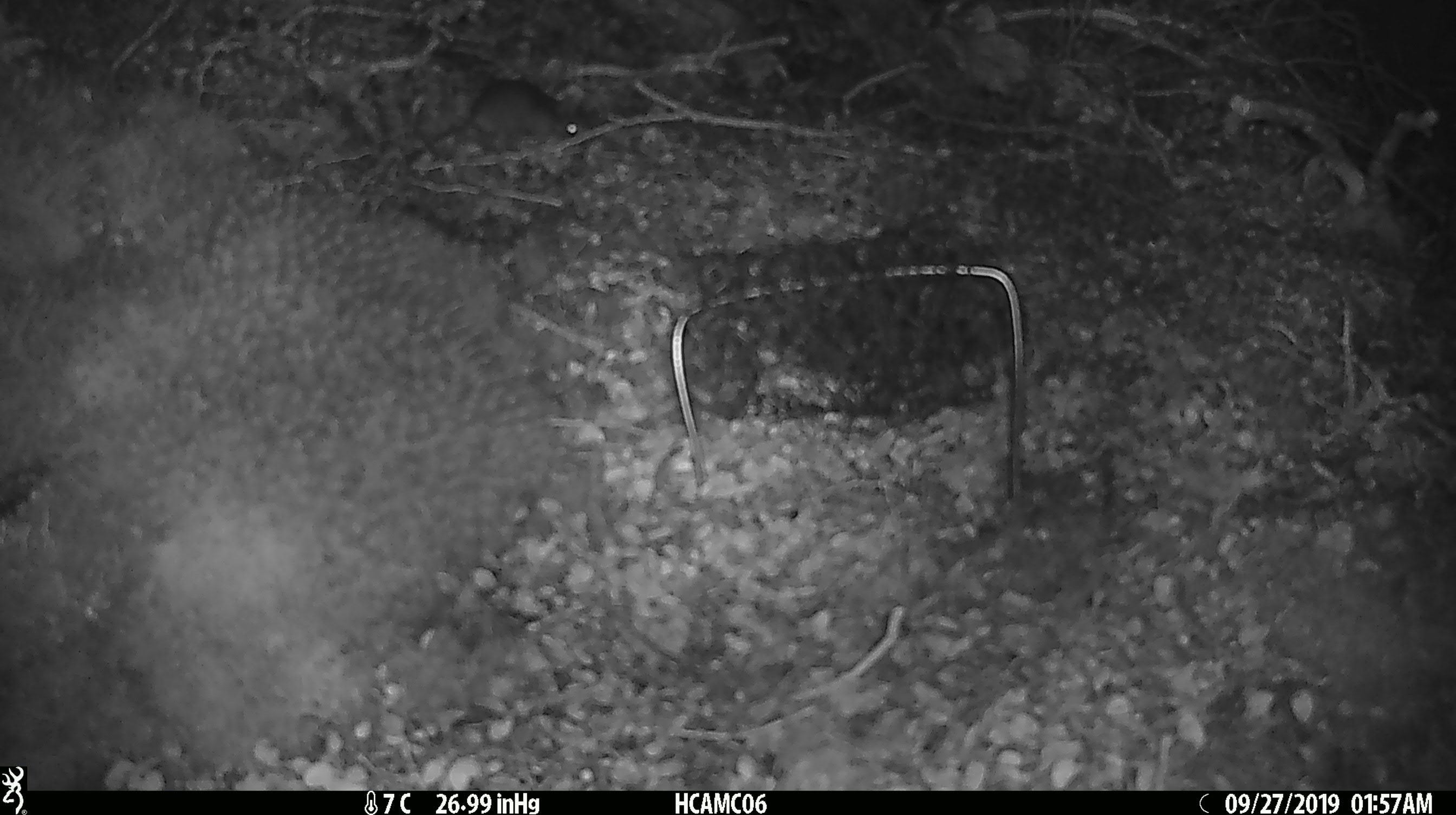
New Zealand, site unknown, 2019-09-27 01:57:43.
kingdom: Animalia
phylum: Chordata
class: Mammalia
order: Rodentia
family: Muridae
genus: Mus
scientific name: Mus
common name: mouse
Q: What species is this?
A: Mouse (Mus).